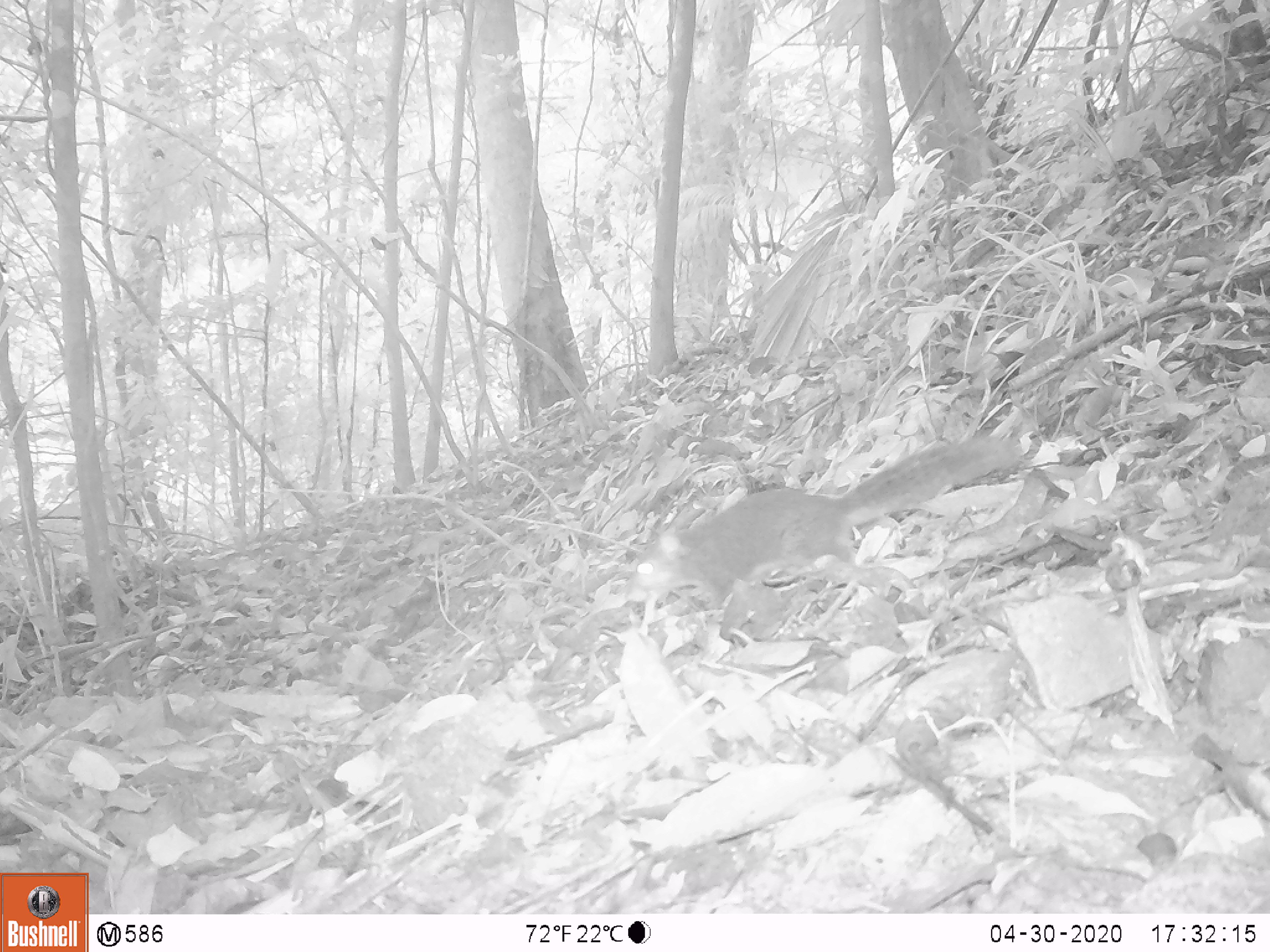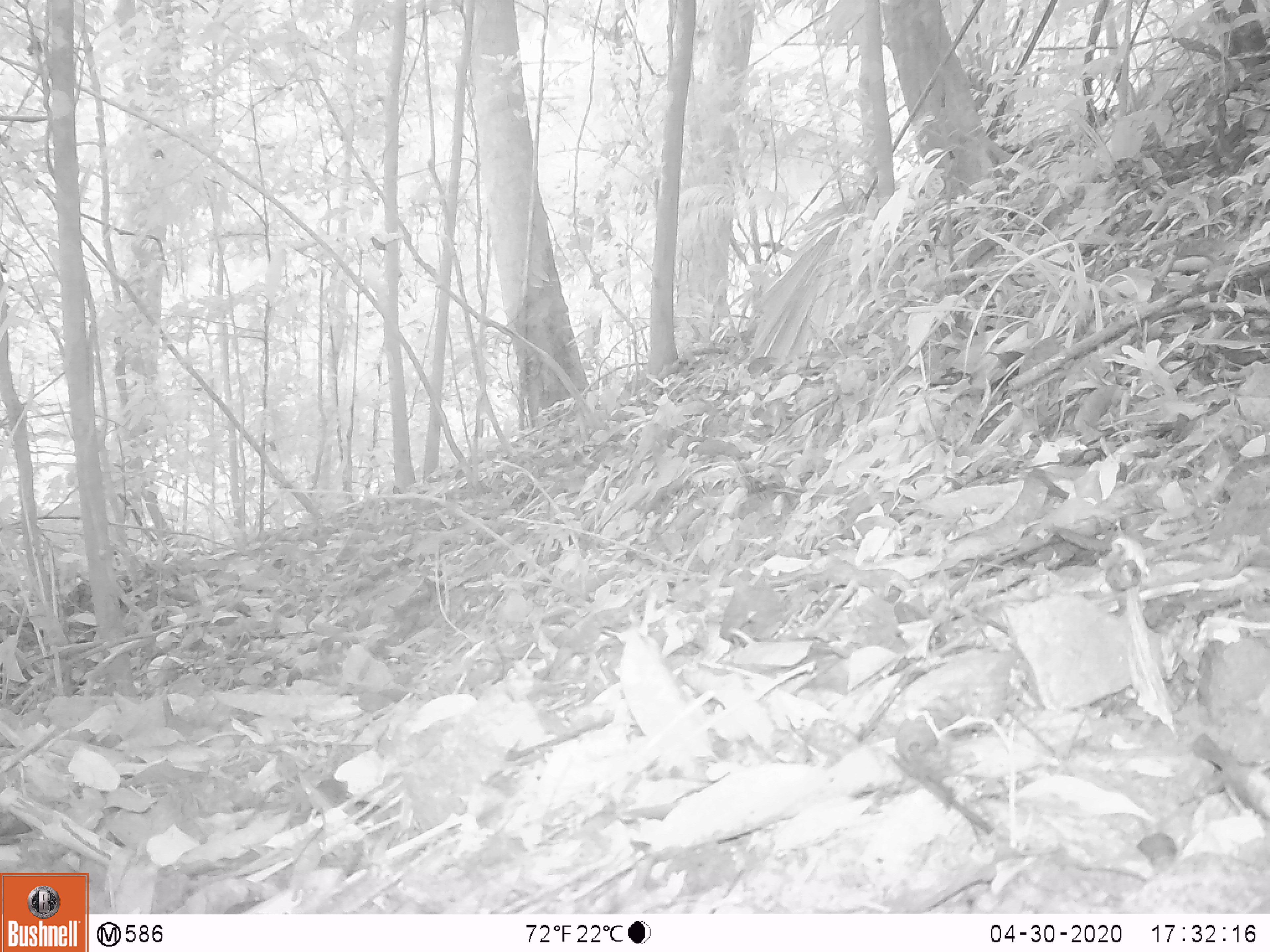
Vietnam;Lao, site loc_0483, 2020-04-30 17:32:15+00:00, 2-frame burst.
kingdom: Animalia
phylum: Chordata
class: Mammalia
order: Rodentia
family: Sciuridae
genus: Dremomys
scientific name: Dremomys rufigenis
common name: red-cheeked squirrel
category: red cheeked squirrel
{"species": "red cheeked squirrel (red-cheeked squirrel) (Dremomys rufigenis)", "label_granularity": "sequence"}